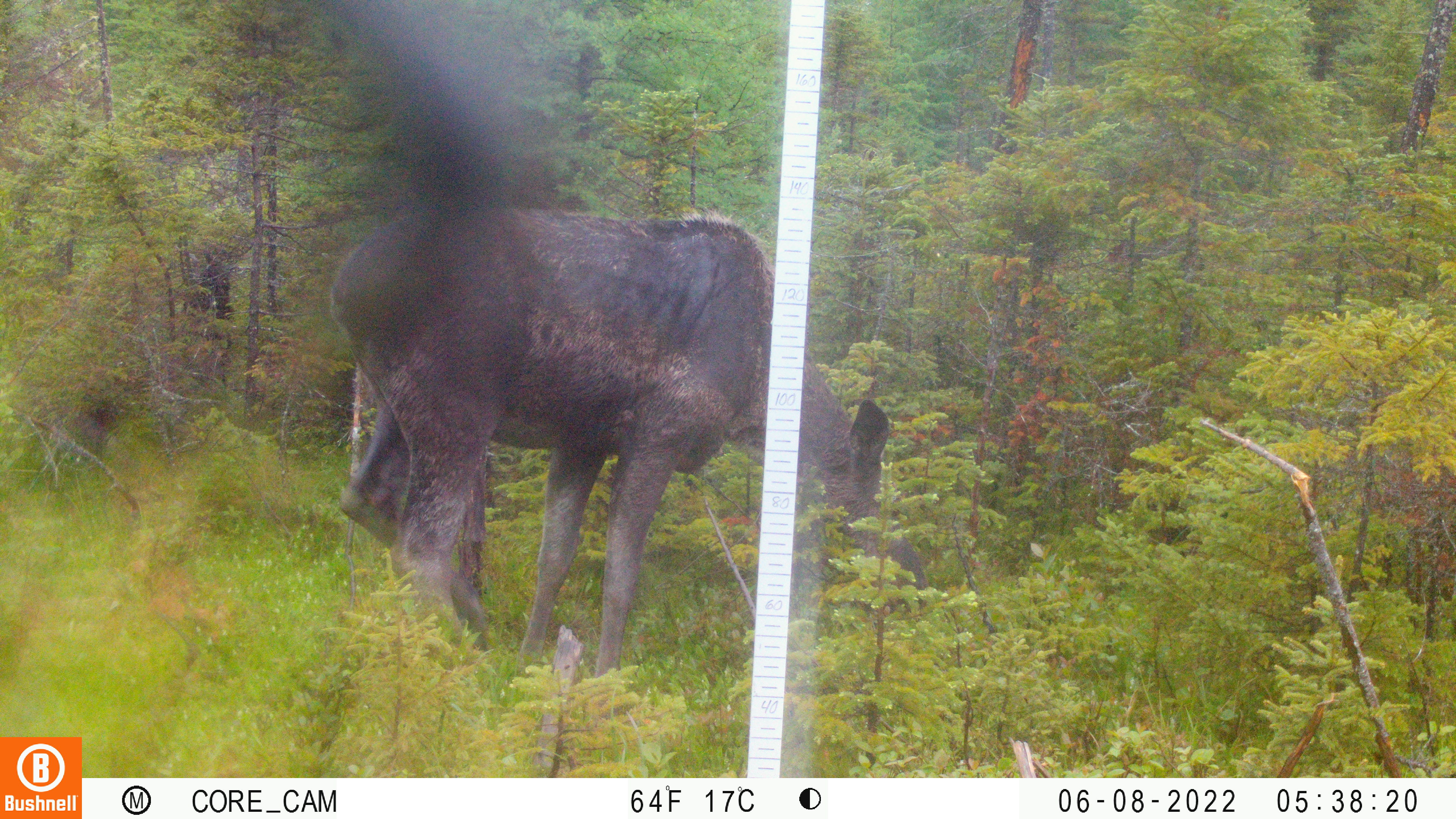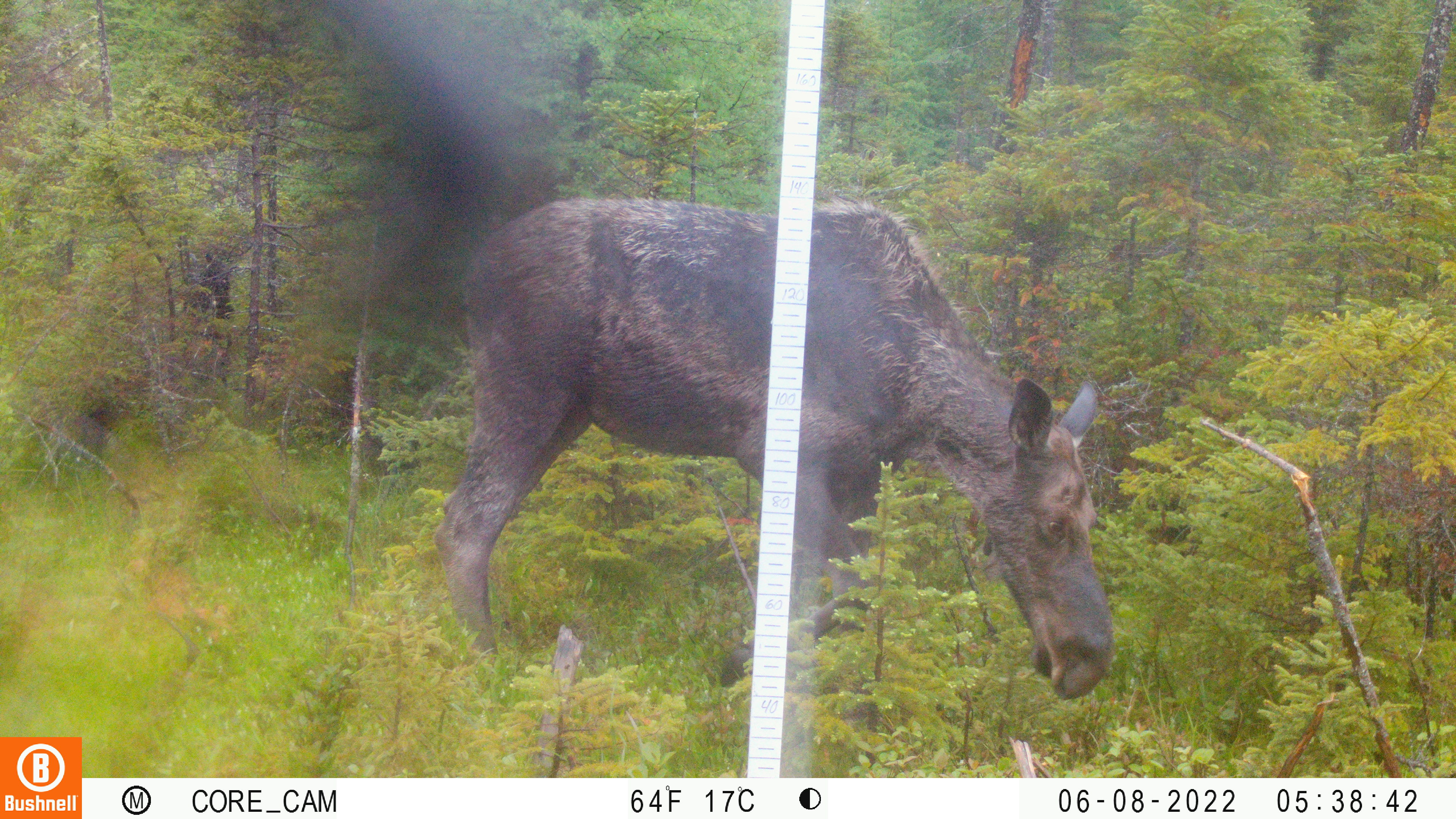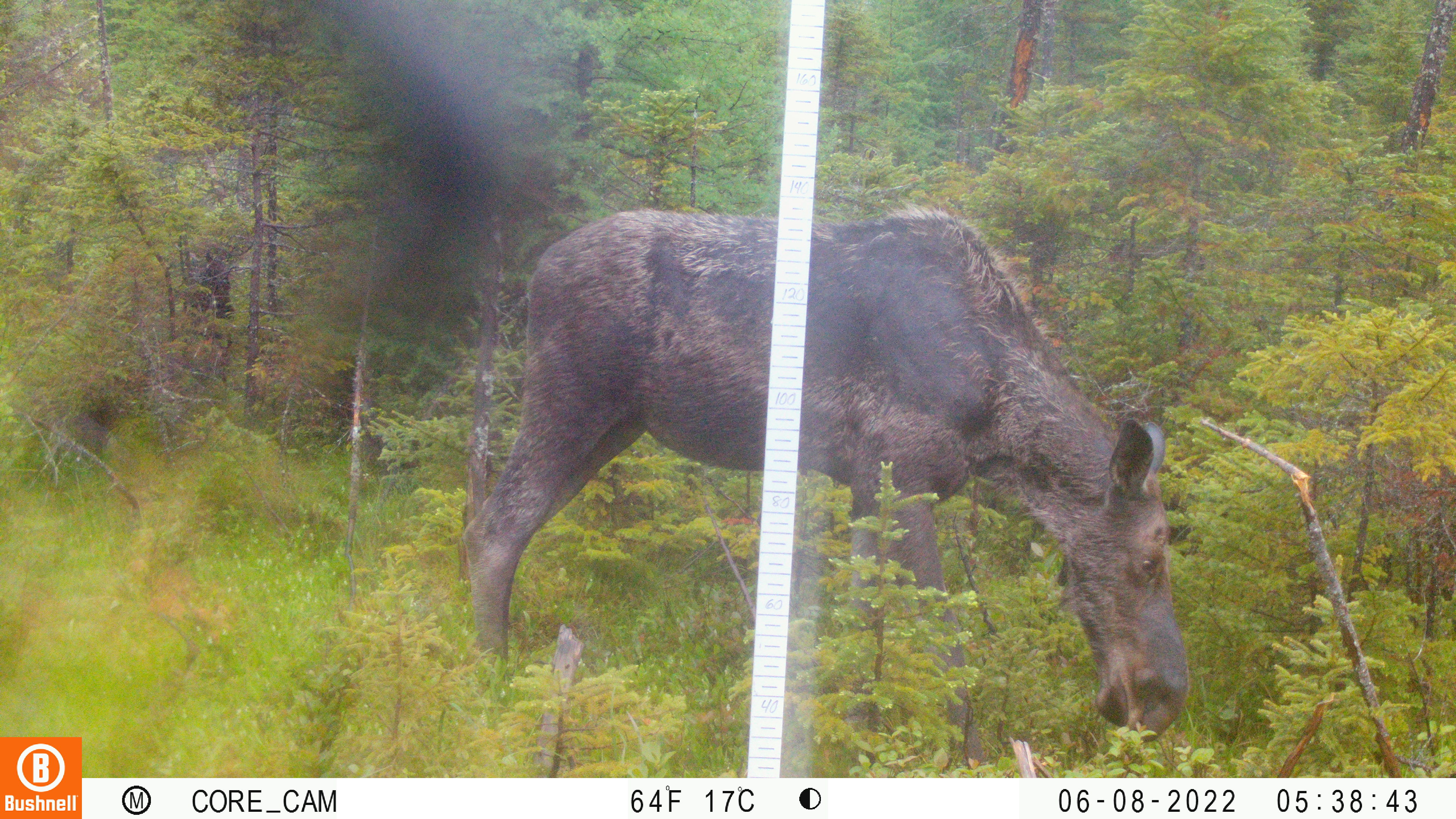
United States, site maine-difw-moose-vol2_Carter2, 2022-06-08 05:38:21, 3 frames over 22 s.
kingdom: Animalia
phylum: Chordata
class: Mammalia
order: Artiodactyla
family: Cervidae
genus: Alces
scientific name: Alces alces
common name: moose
Moose (Alces alces).